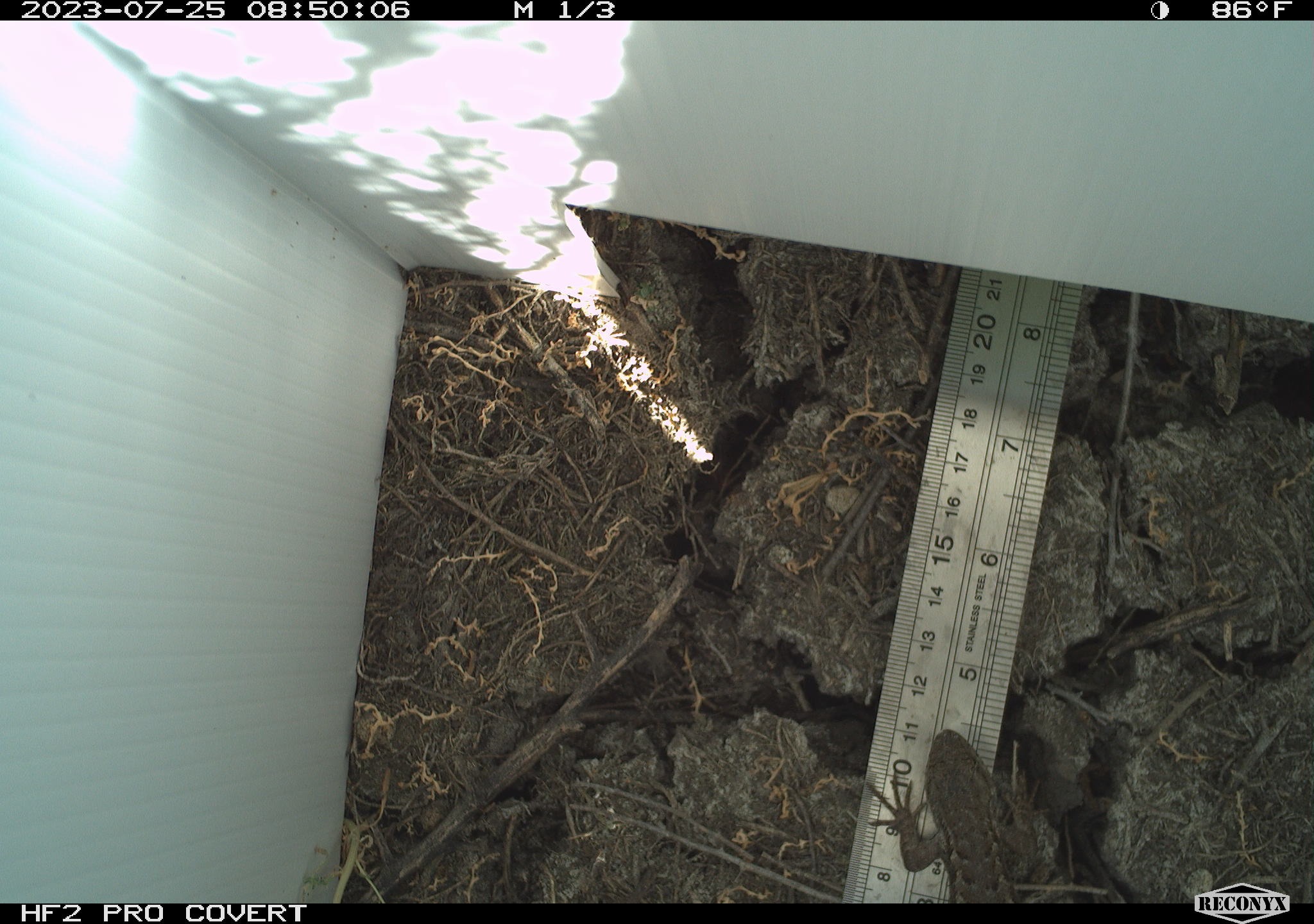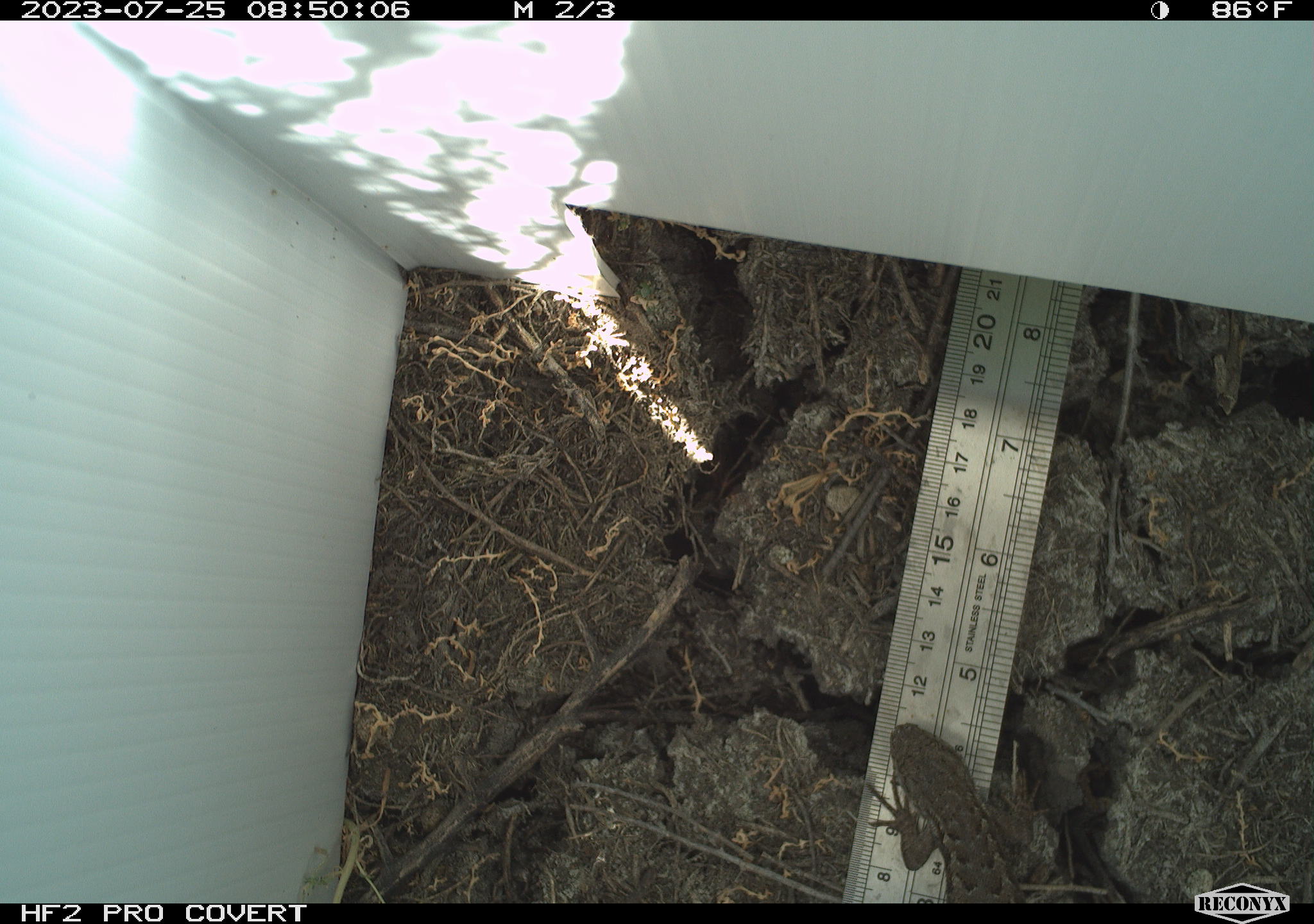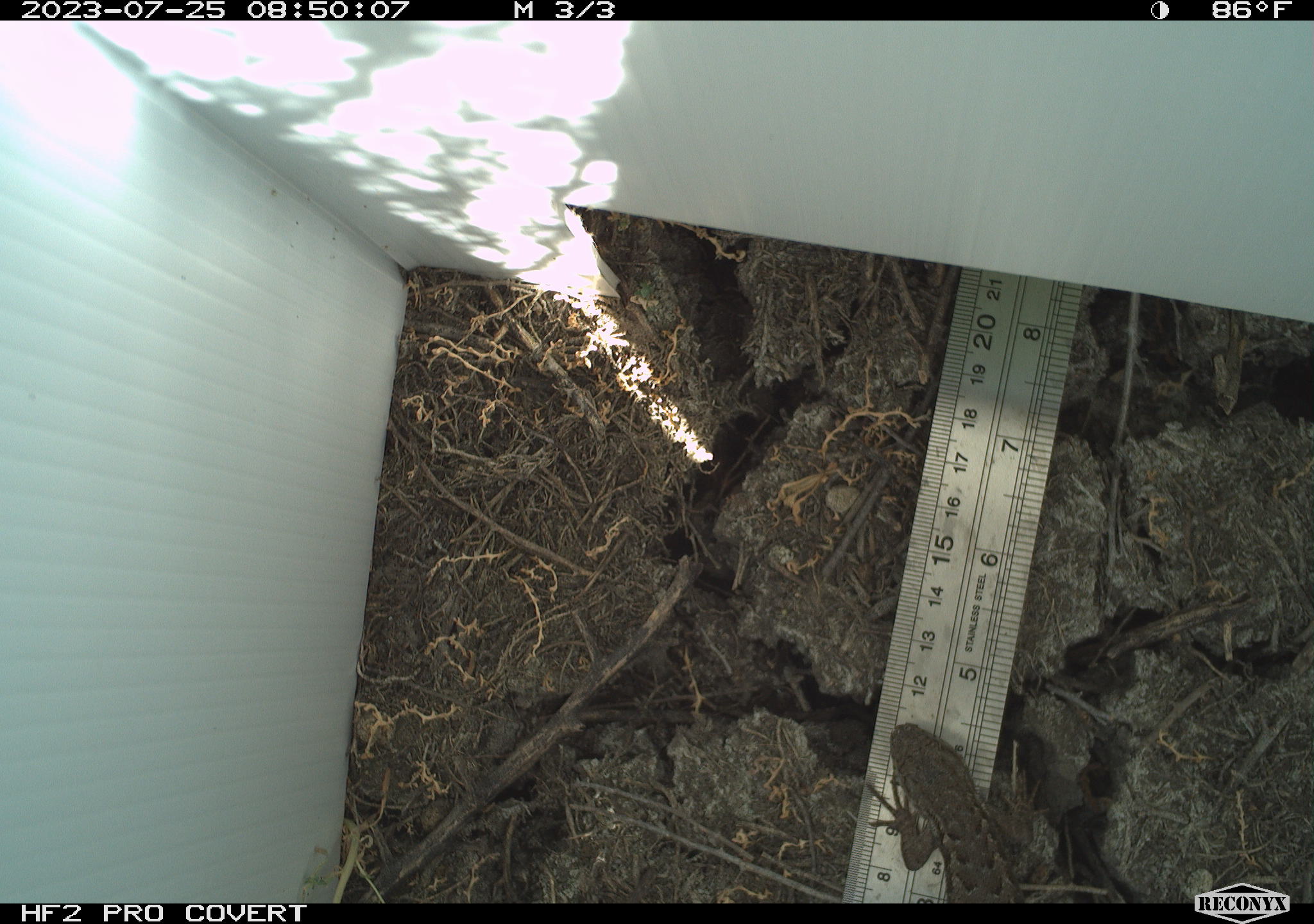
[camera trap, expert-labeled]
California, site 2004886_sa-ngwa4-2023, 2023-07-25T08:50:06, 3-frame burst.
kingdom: Animalia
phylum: Chordata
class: Reptilia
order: Squamata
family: Phrynosomatidae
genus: Sceloporus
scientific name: Sceloporus occidentalis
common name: western fence lizard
Western fence lizard (Sceloporus occidentalis).